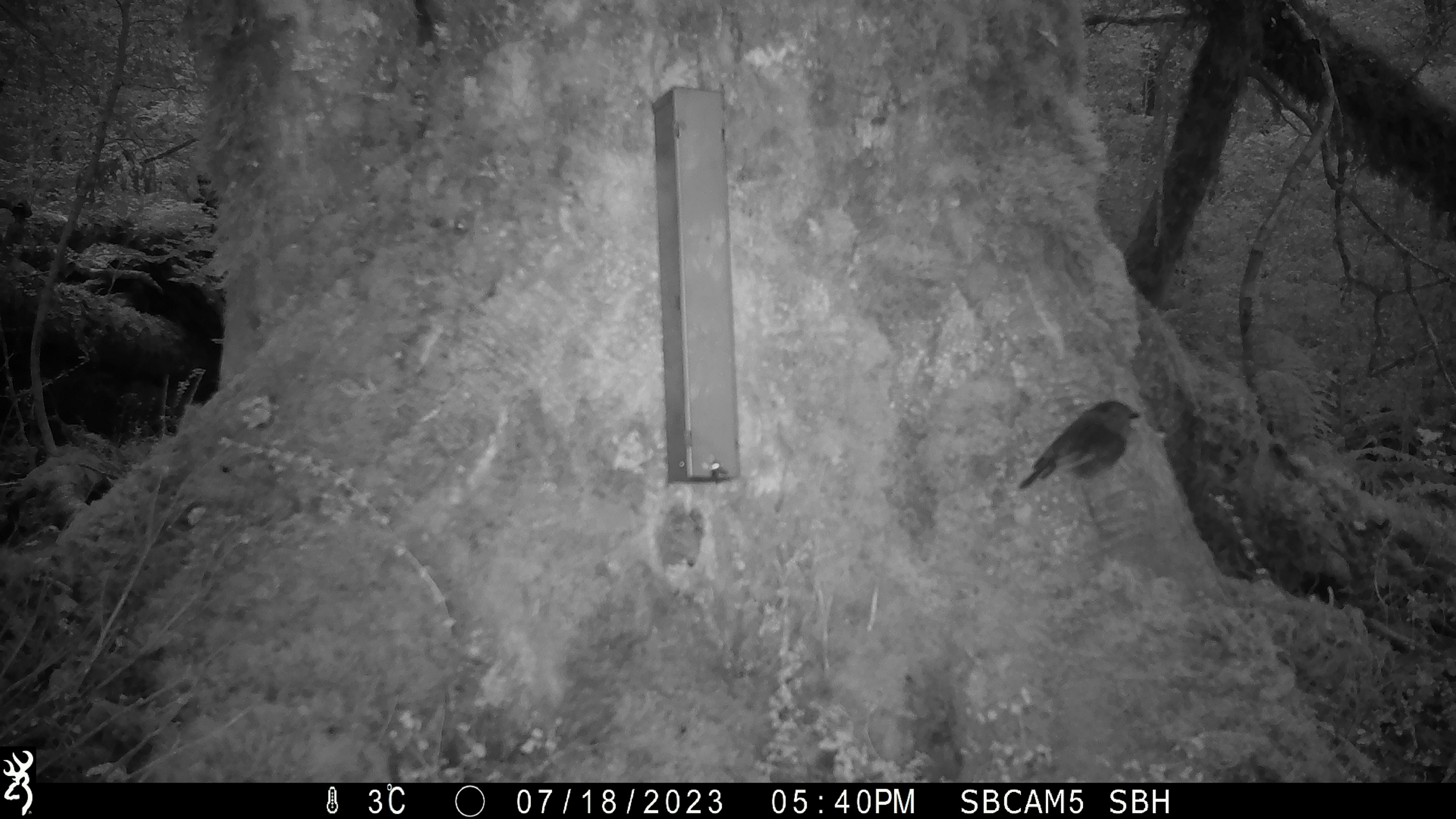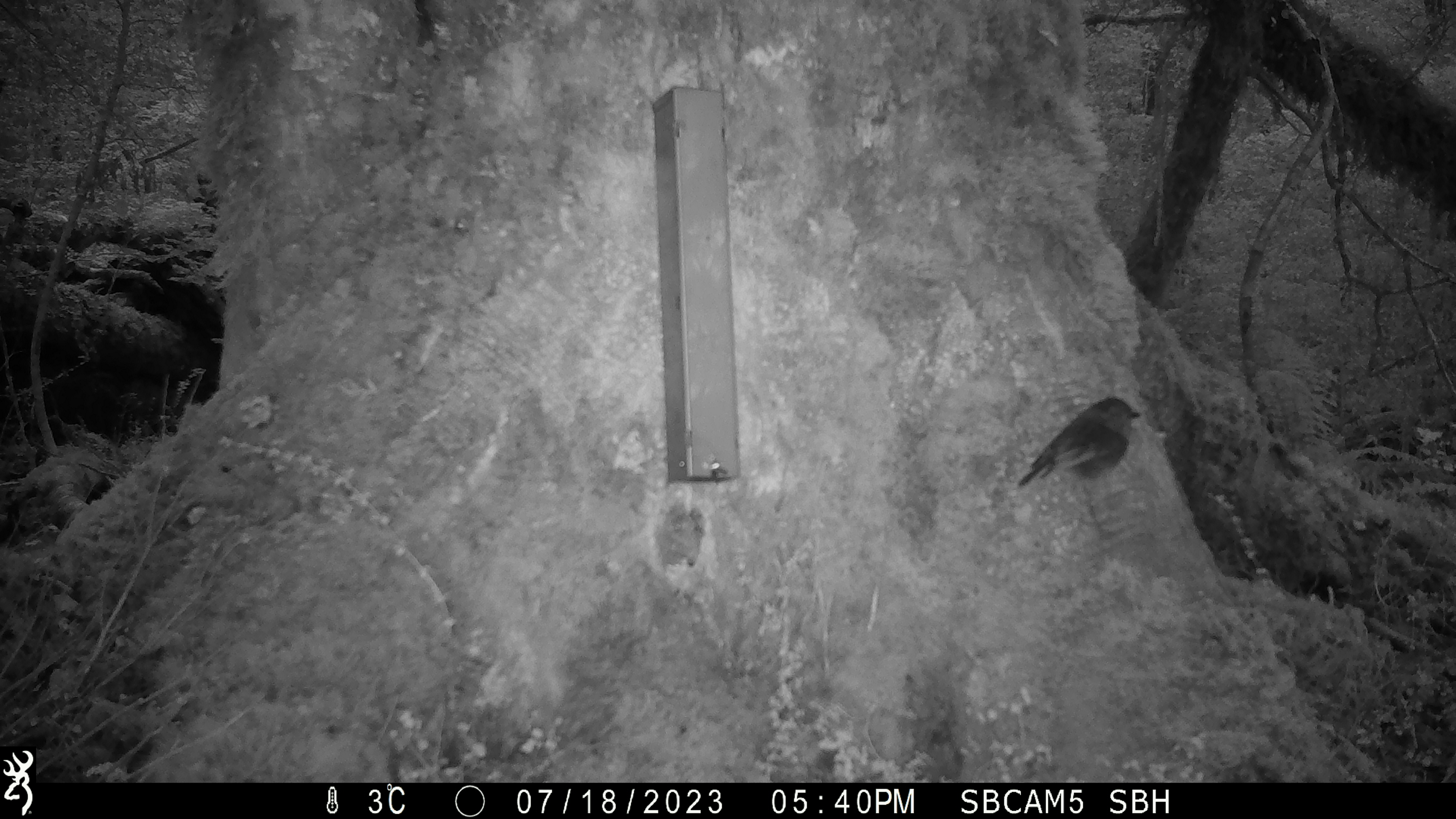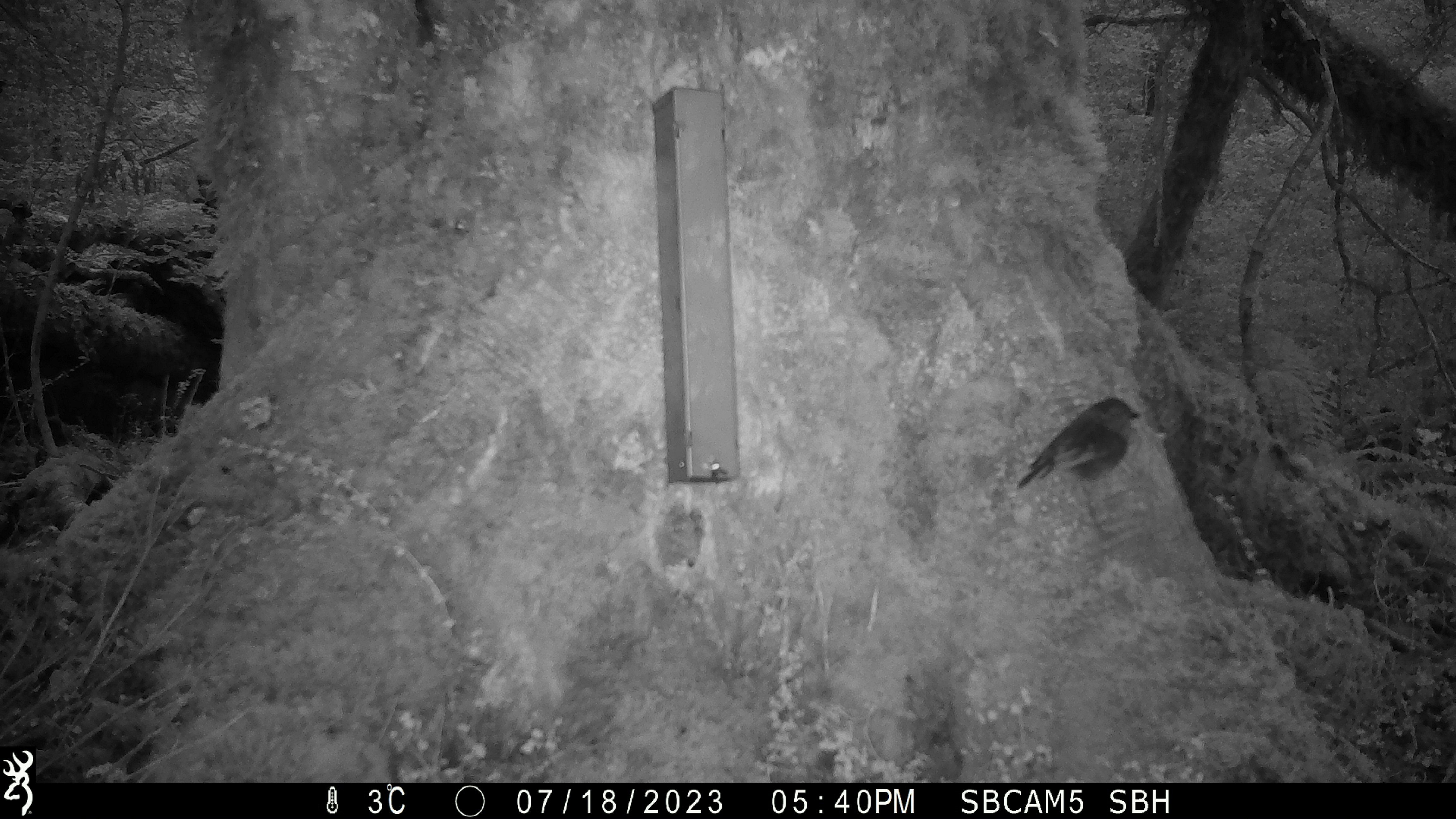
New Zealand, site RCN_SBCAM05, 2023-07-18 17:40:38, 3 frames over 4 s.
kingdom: Animalia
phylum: Chordata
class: Aves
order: Passeriformes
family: Petroicidae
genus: Petroica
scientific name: Petroica australis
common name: new zealand robin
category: robin